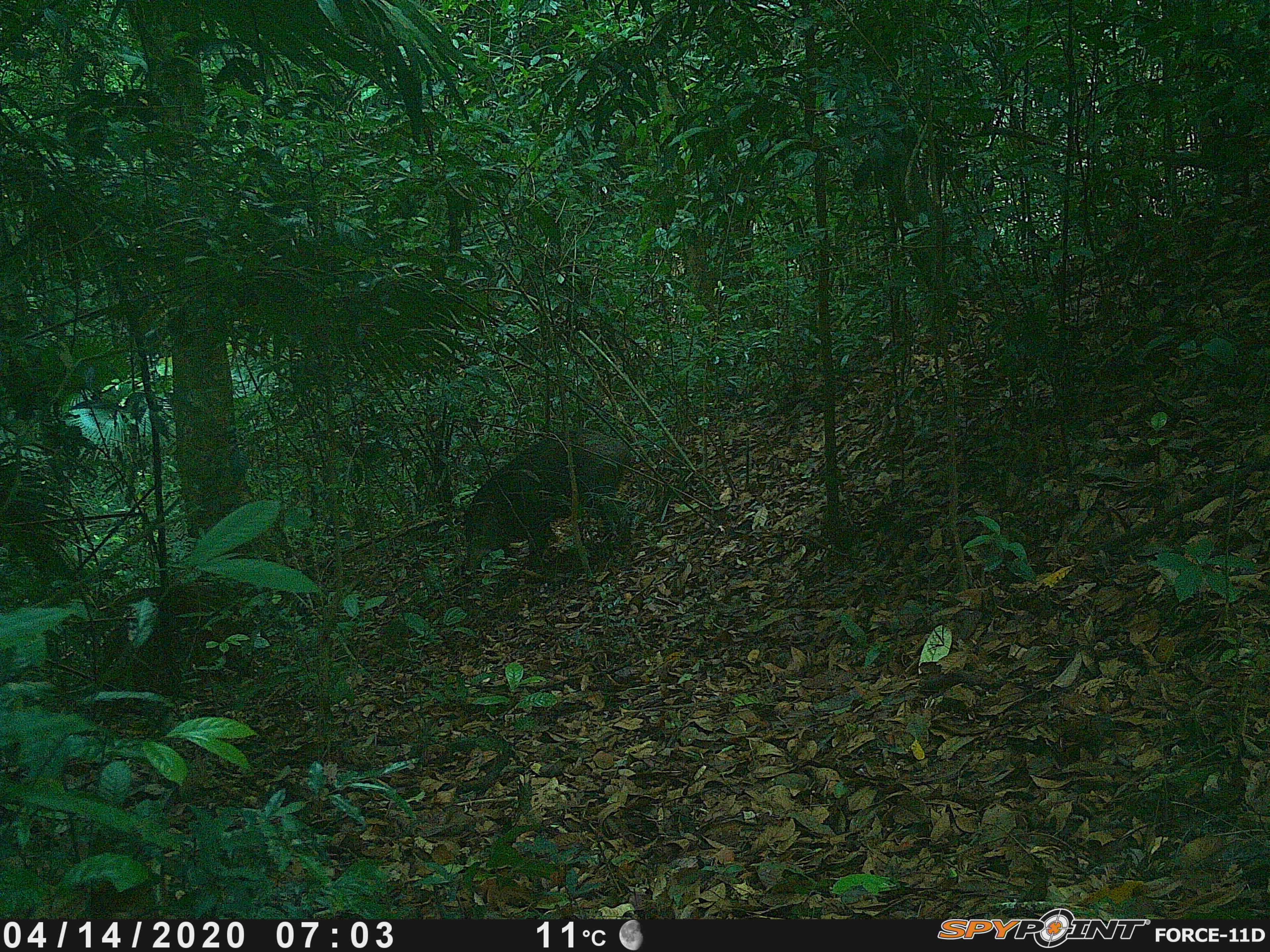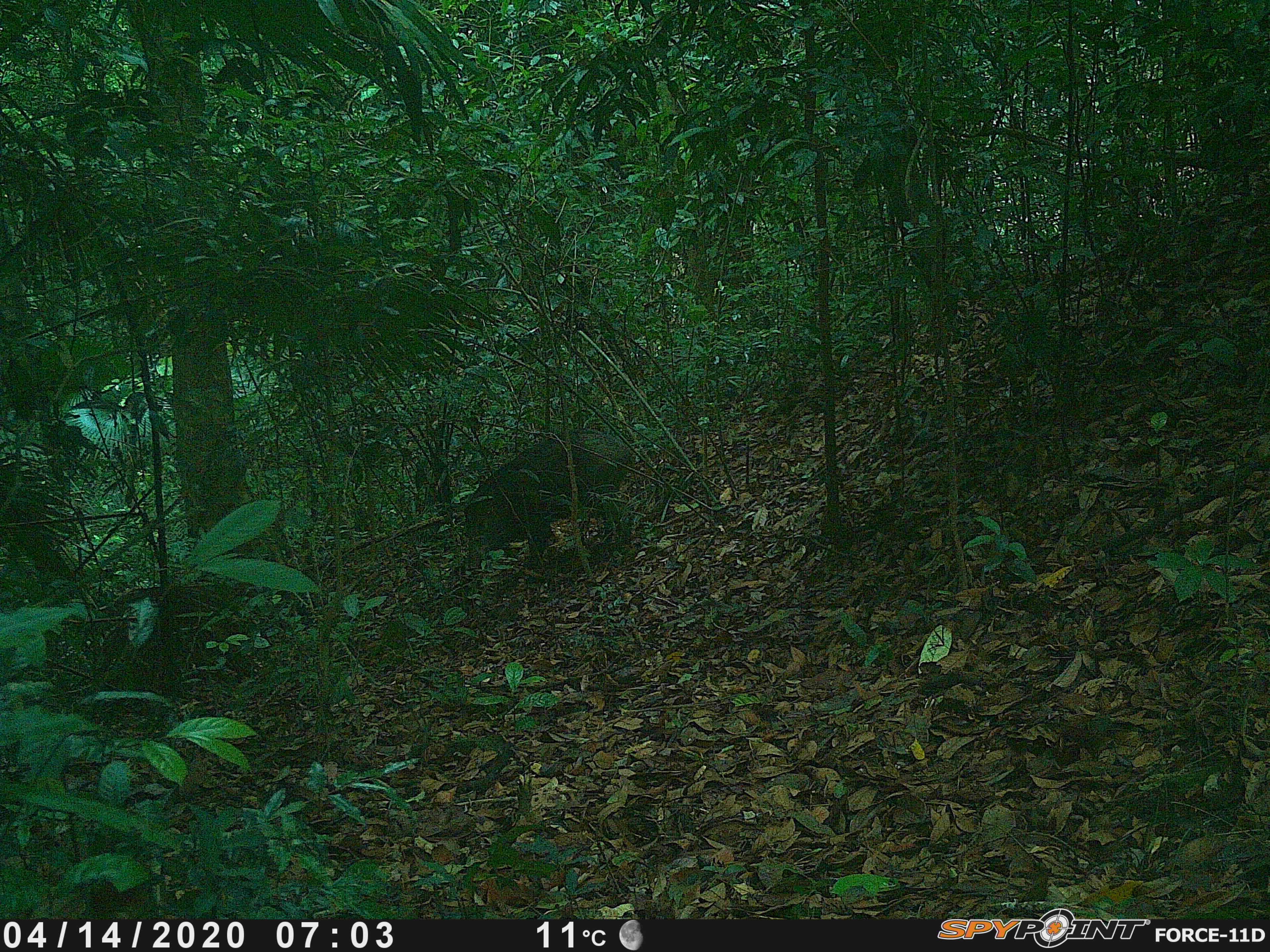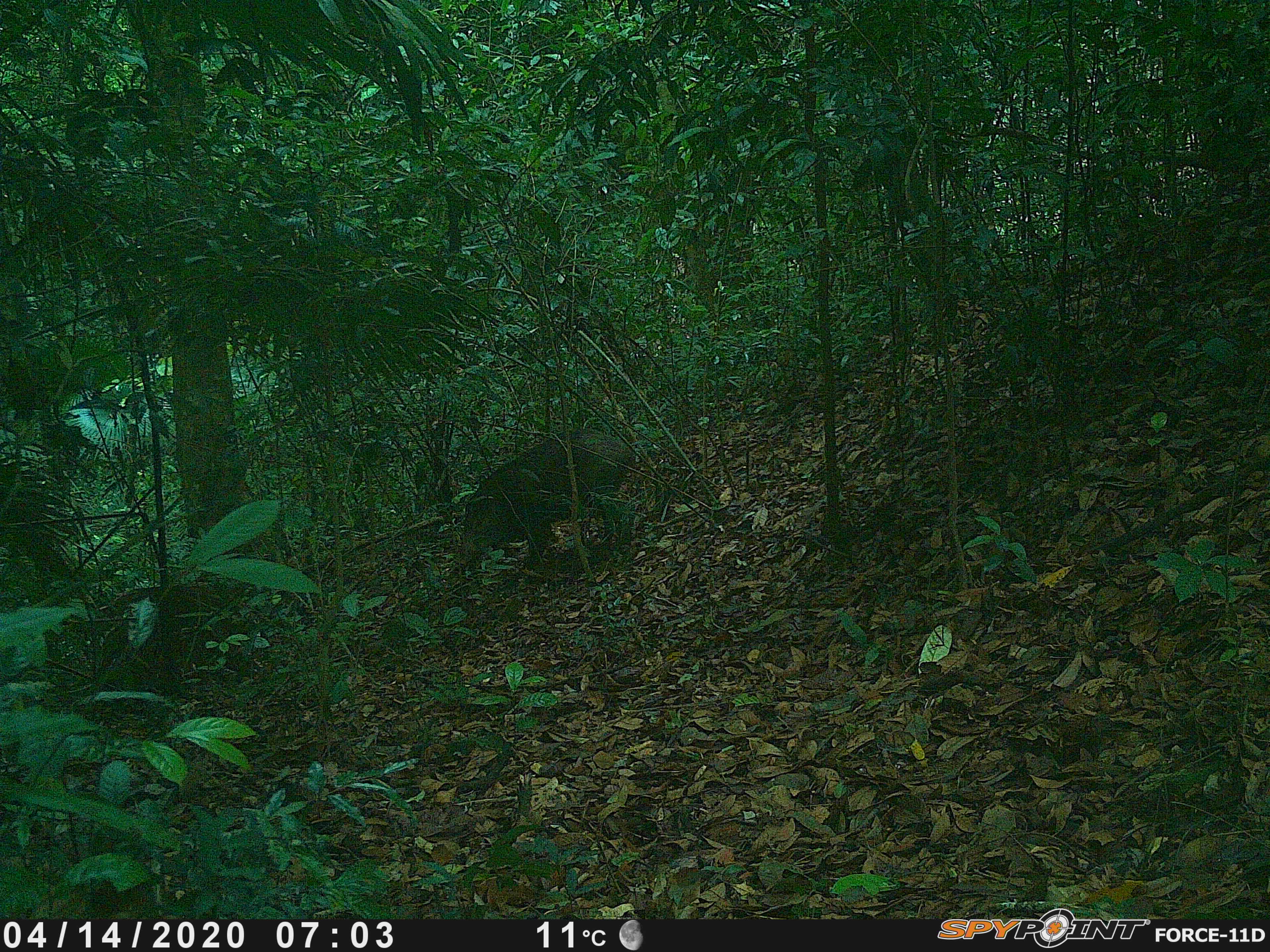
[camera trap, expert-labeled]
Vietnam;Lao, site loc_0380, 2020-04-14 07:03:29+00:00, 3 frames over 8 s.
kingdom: Animalia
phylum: Chordata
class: Mammalia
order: Artiodactyla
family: Suidae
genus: Sus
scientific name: Sus scrofa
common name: eurasian wild pig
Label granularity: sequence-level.